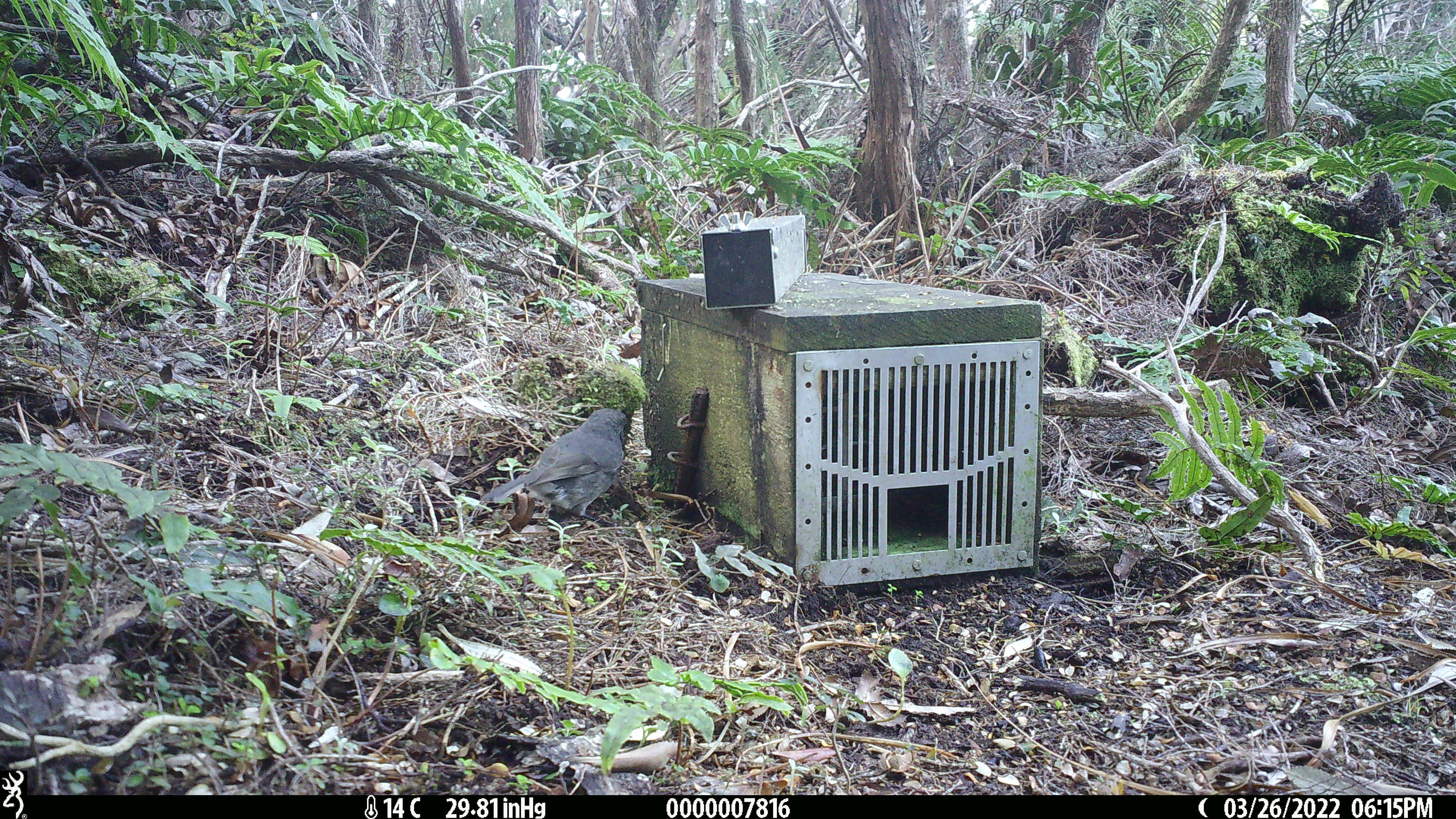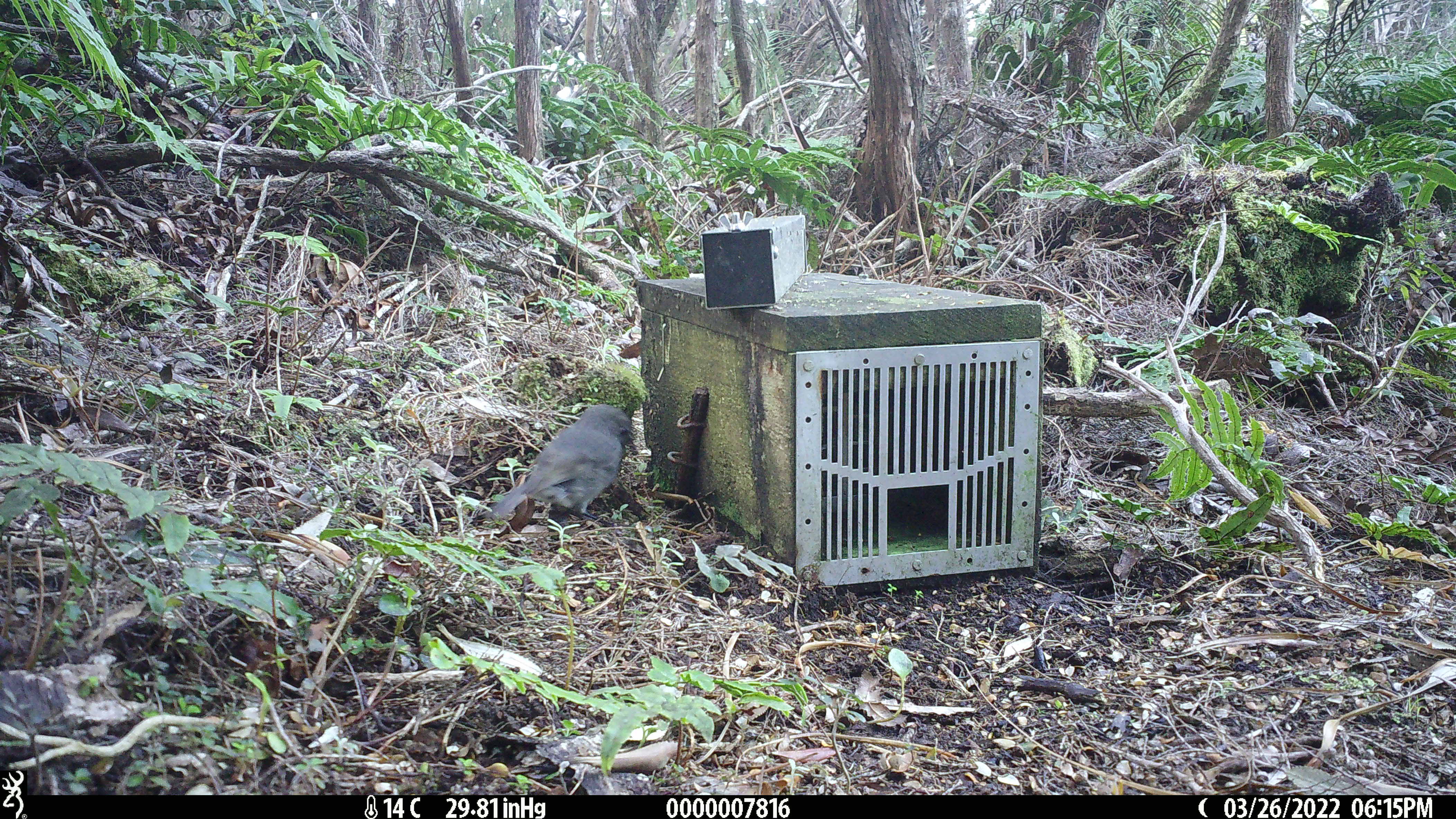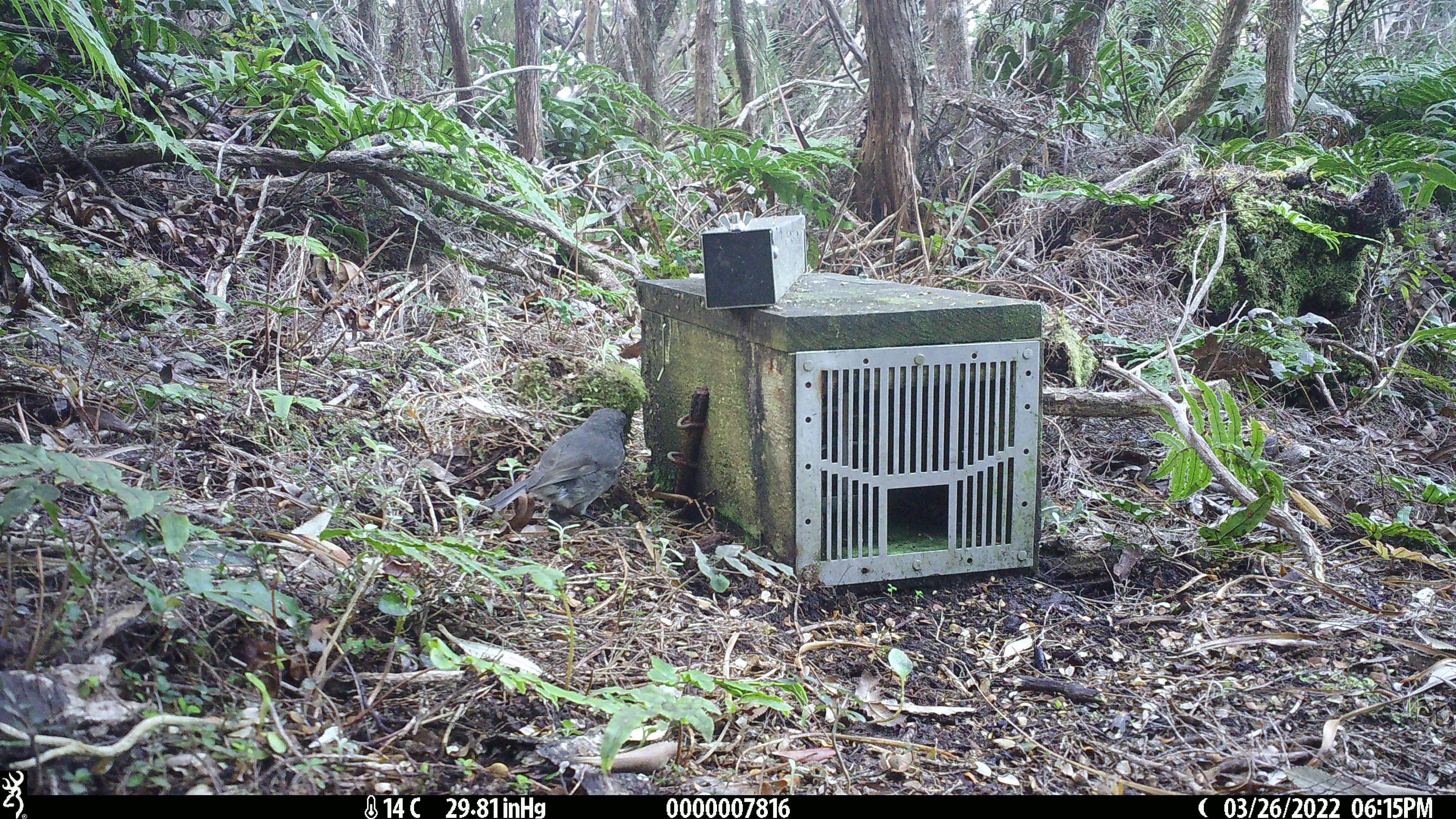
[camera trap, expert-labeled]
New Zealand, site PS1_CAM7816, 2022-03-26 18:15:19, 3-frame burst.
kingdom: Animalia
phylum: Chordata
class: Aves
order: Passeriformes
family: Petroicidae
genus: Petroica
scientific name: Petroica australis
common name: new zealand robin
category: robin